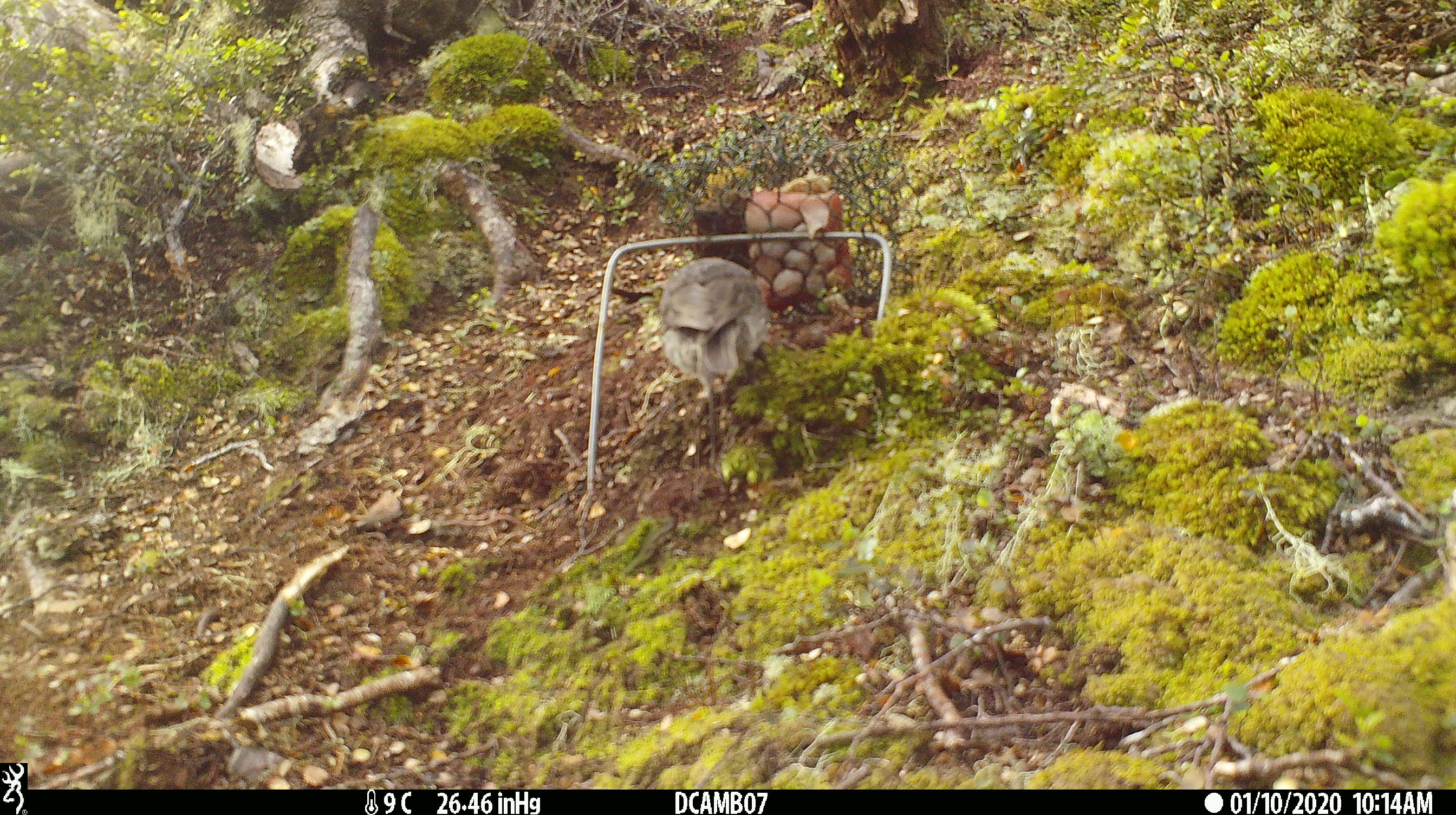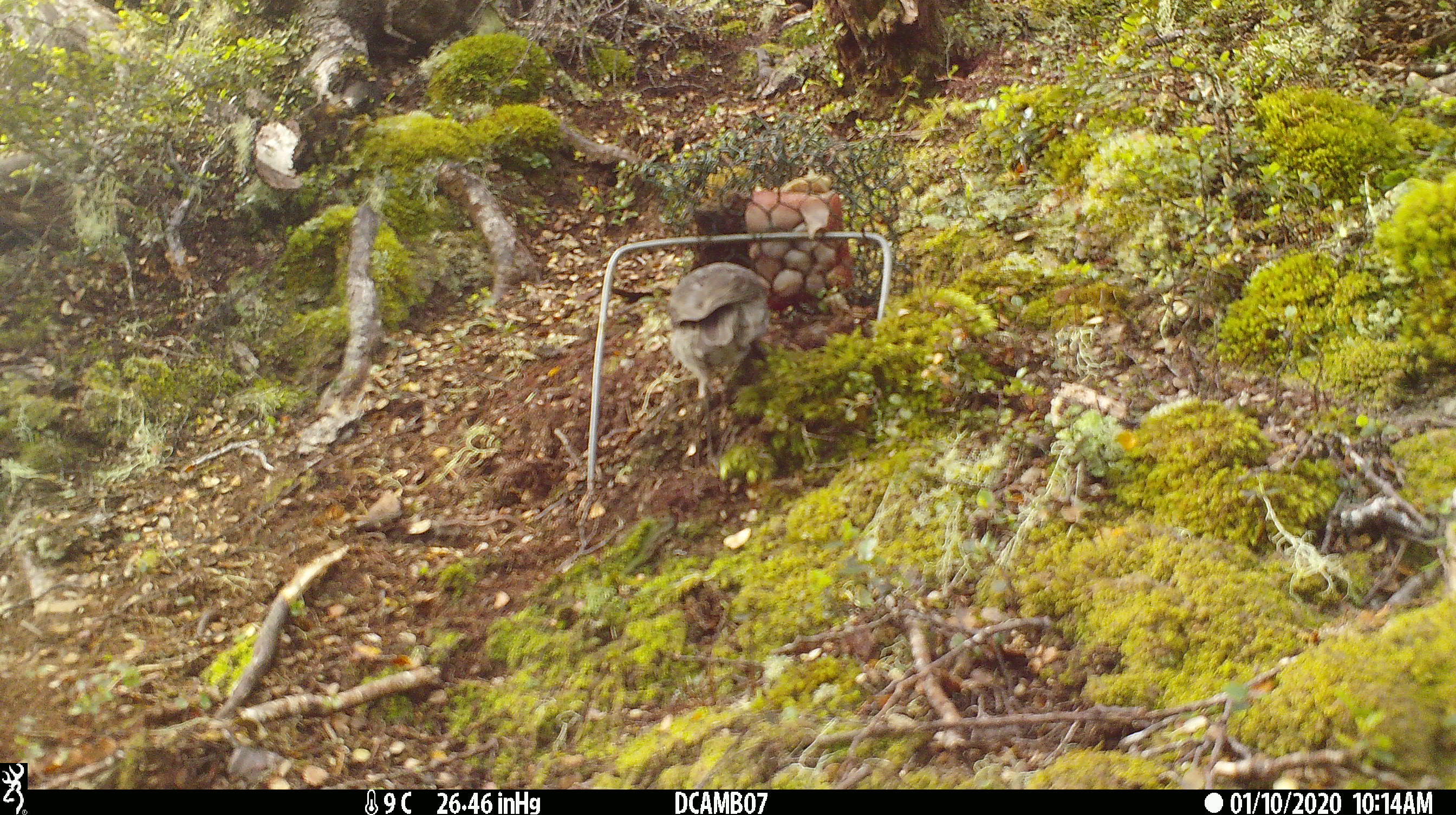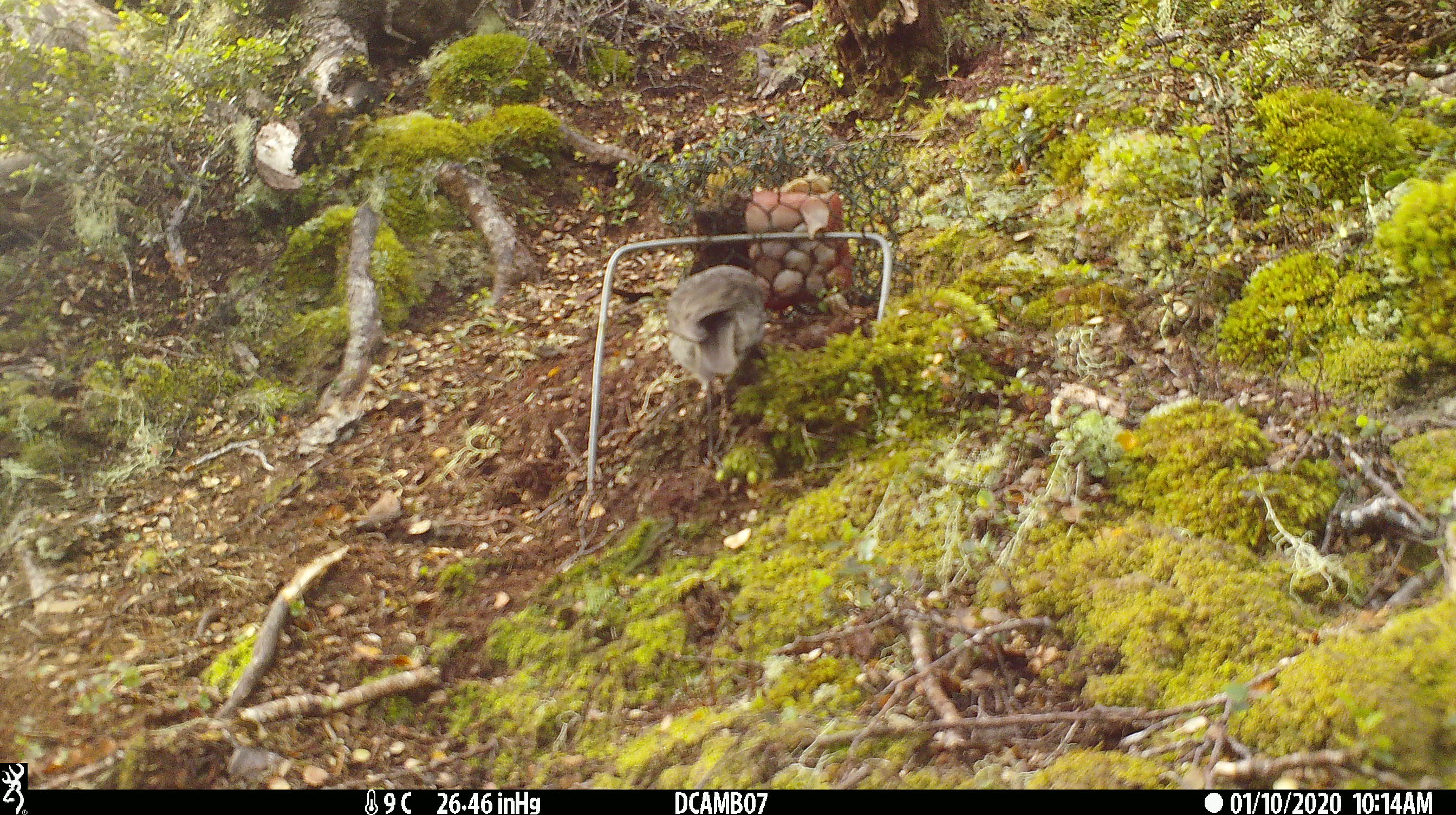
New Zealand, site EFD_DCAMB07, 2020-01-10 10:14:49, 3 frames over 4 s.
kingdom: Animalia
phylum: Chordata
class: Aves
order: Passeriformes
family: Petroicidae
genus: Petroica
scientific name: Petroica australis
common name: new zealand robin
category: robin